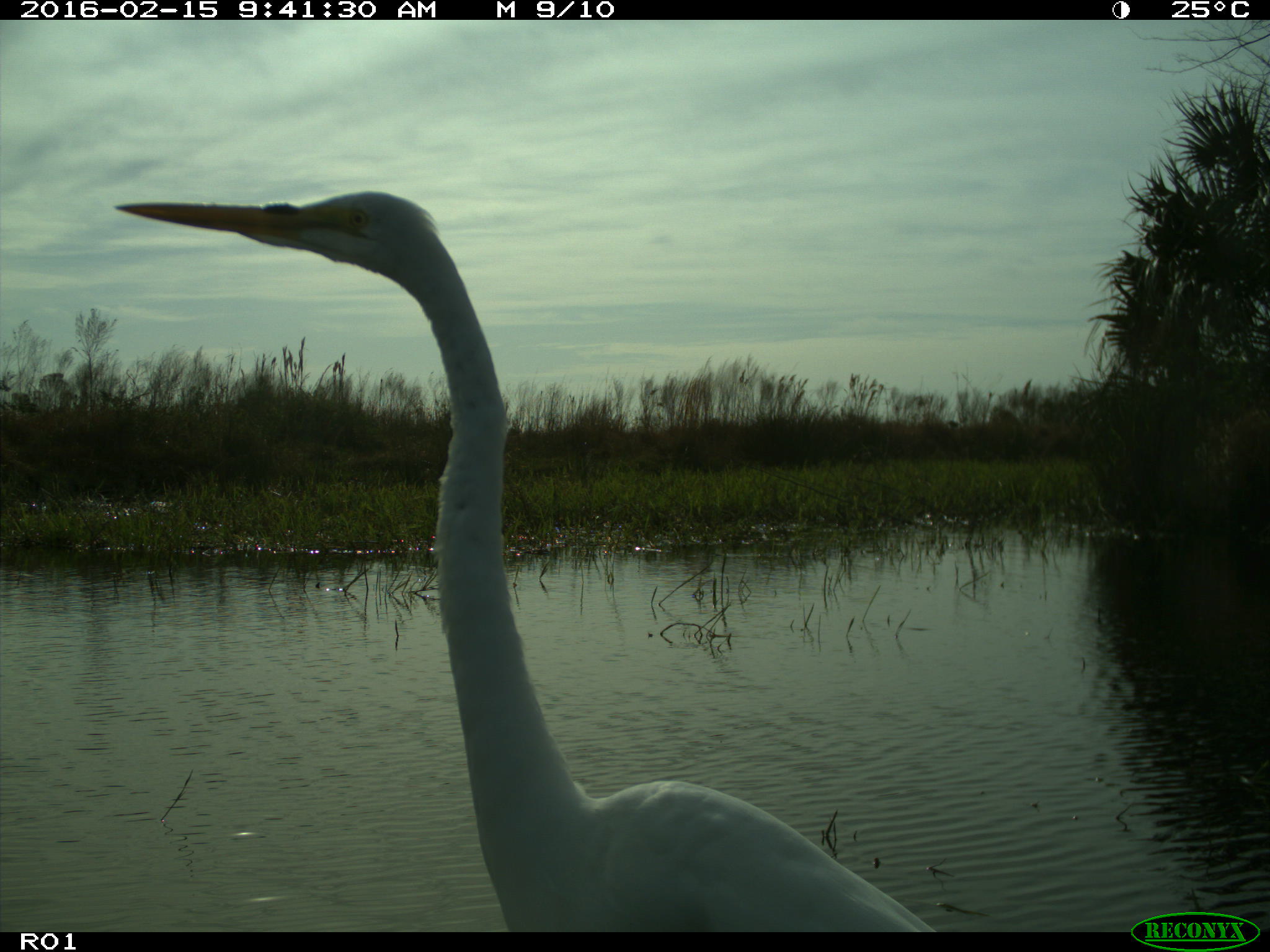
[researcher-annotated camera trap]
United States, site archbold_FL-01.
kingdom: Animalia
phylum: Chordata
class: Aves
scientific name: Aves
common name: birds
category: unidentified bird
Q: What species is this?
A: Unidentified bird (birds) (Aves).